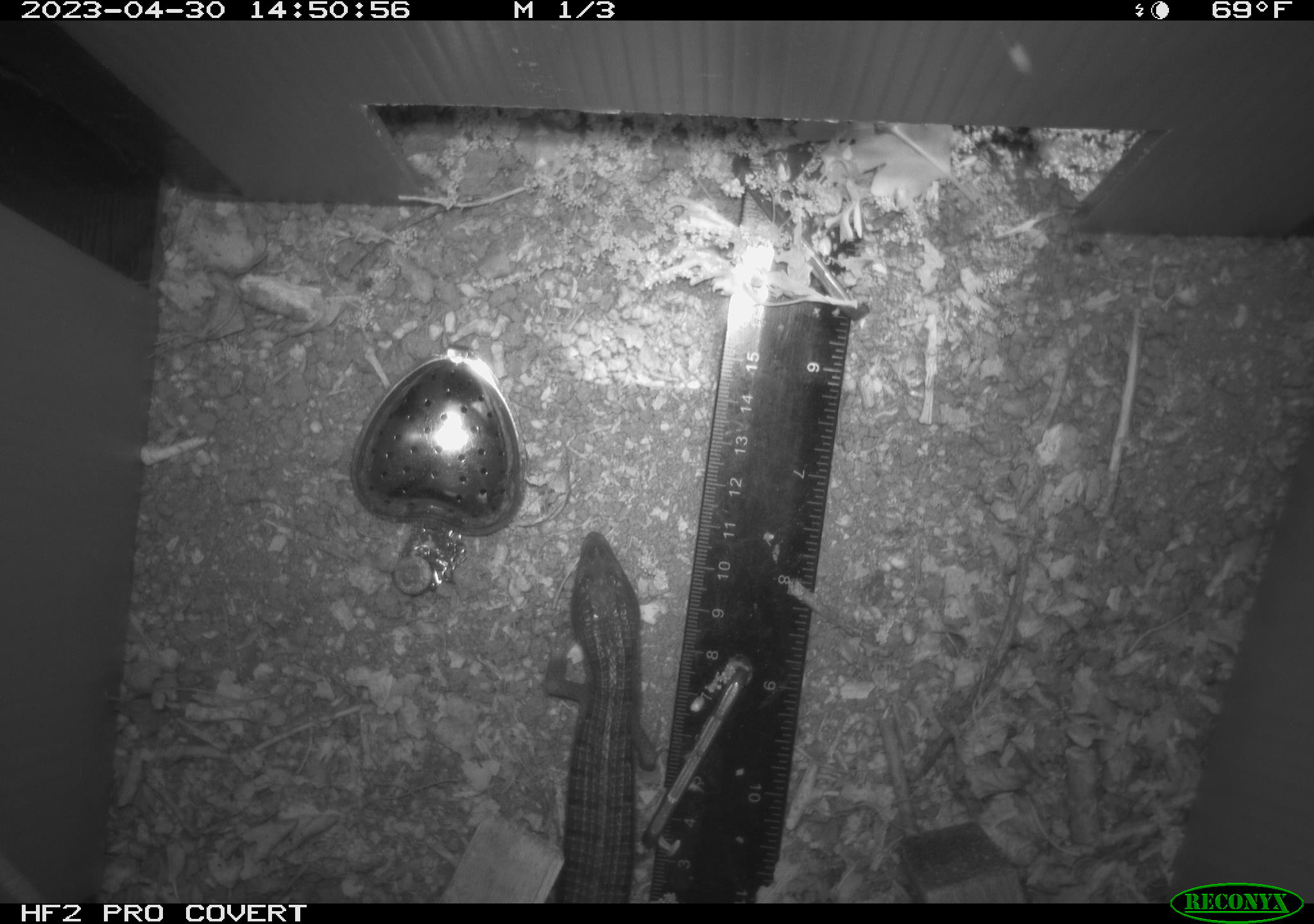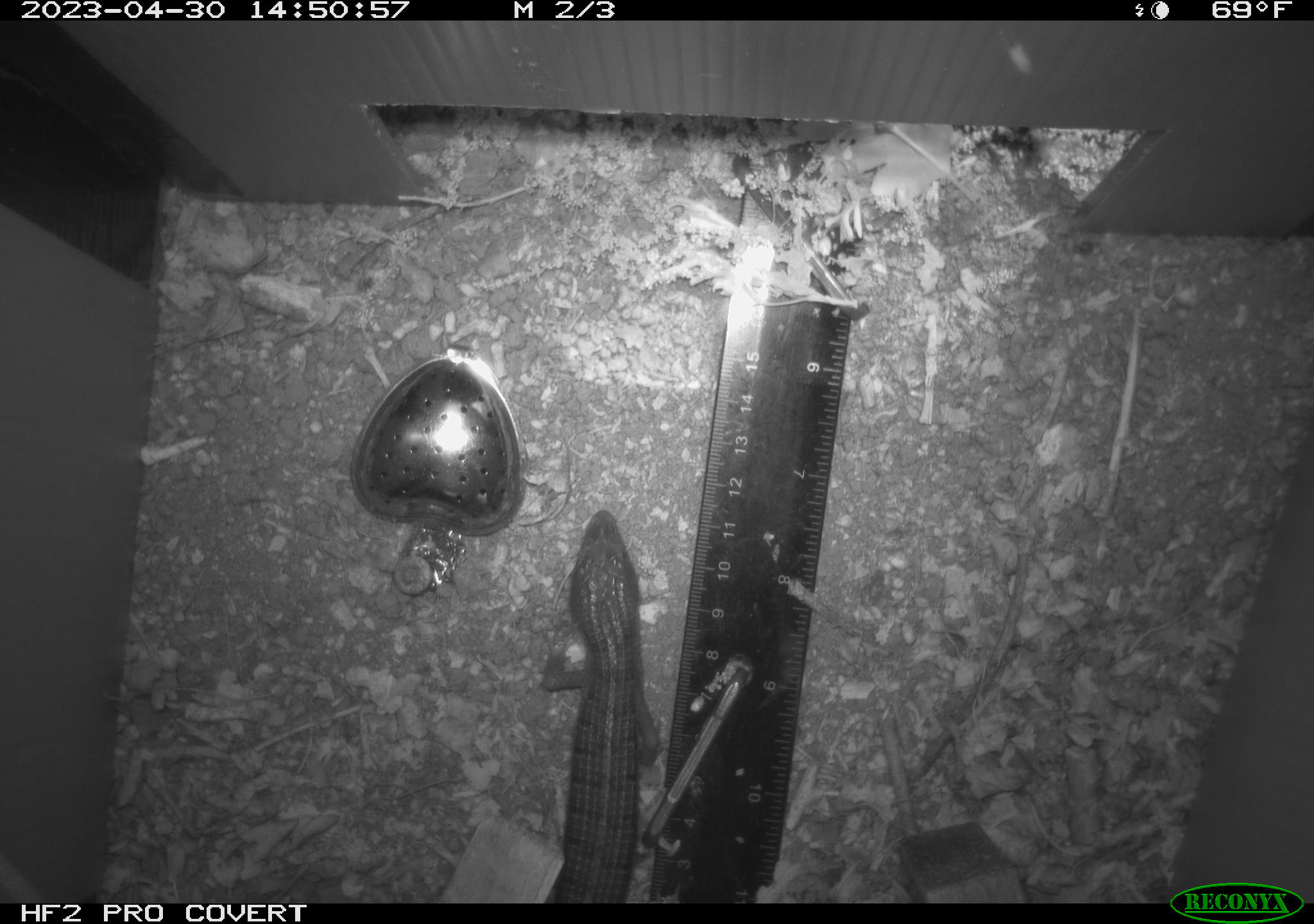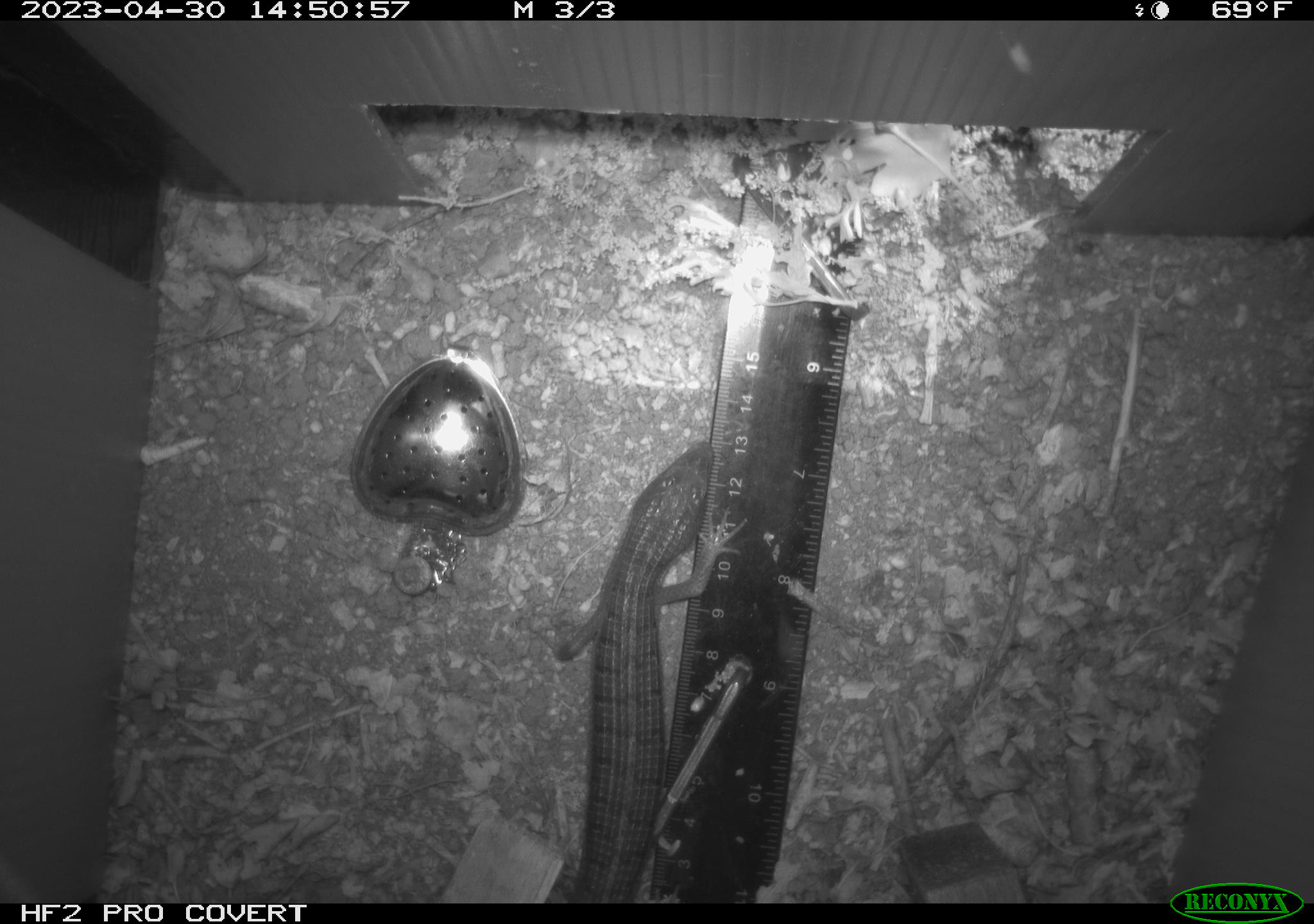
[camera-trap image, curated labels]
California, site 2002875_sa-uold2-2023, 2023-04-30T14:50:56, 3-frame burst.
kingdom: Animalia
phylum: Chordata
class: Reptilia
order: Squamata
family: Anguidae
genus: Elgaria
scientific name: Elgaria multicarinata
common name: southern alligator lizard